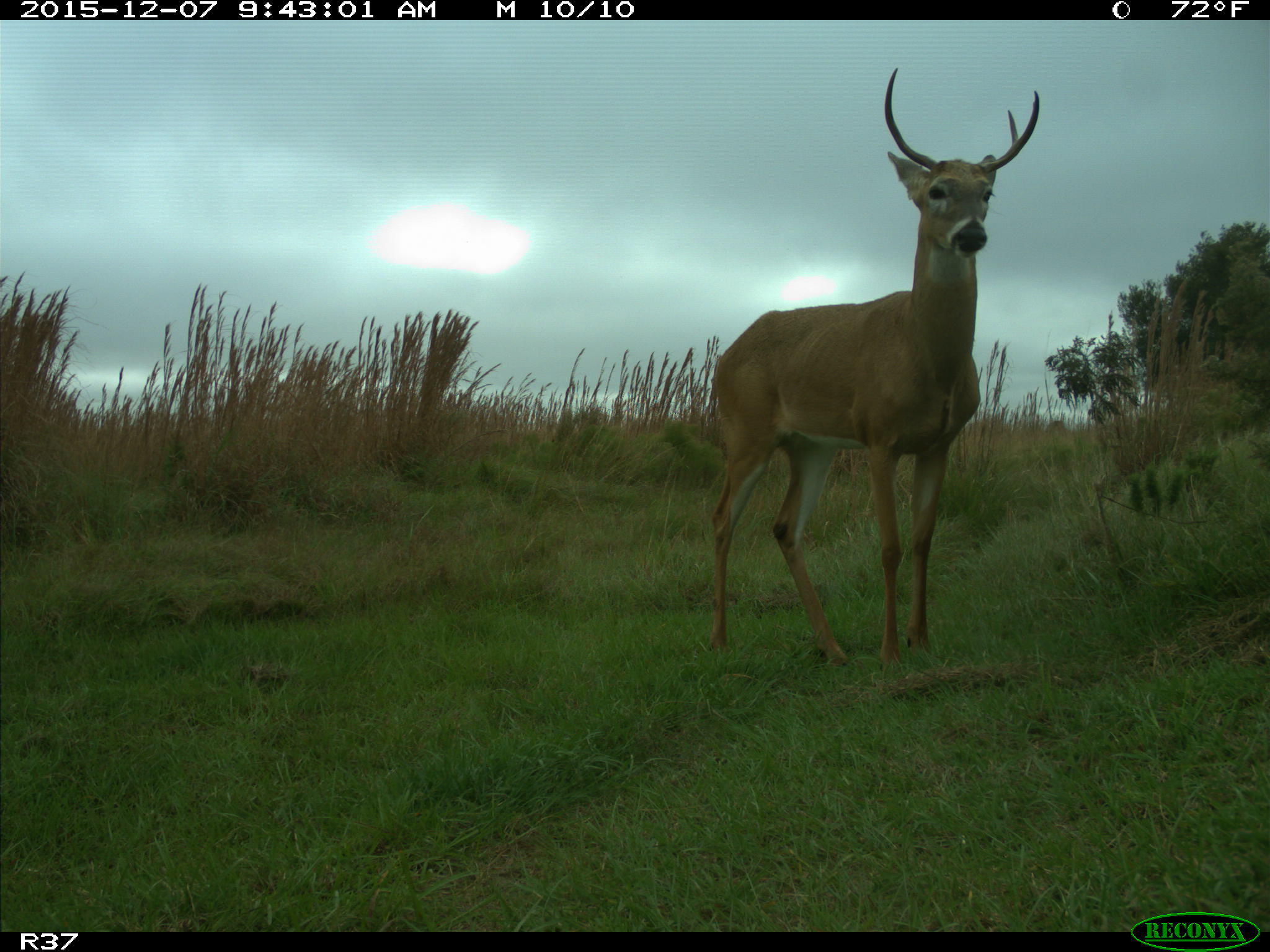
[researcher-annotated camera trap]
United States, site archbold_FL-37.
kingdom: Animalia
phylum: Chordata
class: Mammalia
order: Artiodactyla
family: Cervidae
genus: Odocoileus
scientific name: Odocoileus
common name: deer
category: unidentified deer